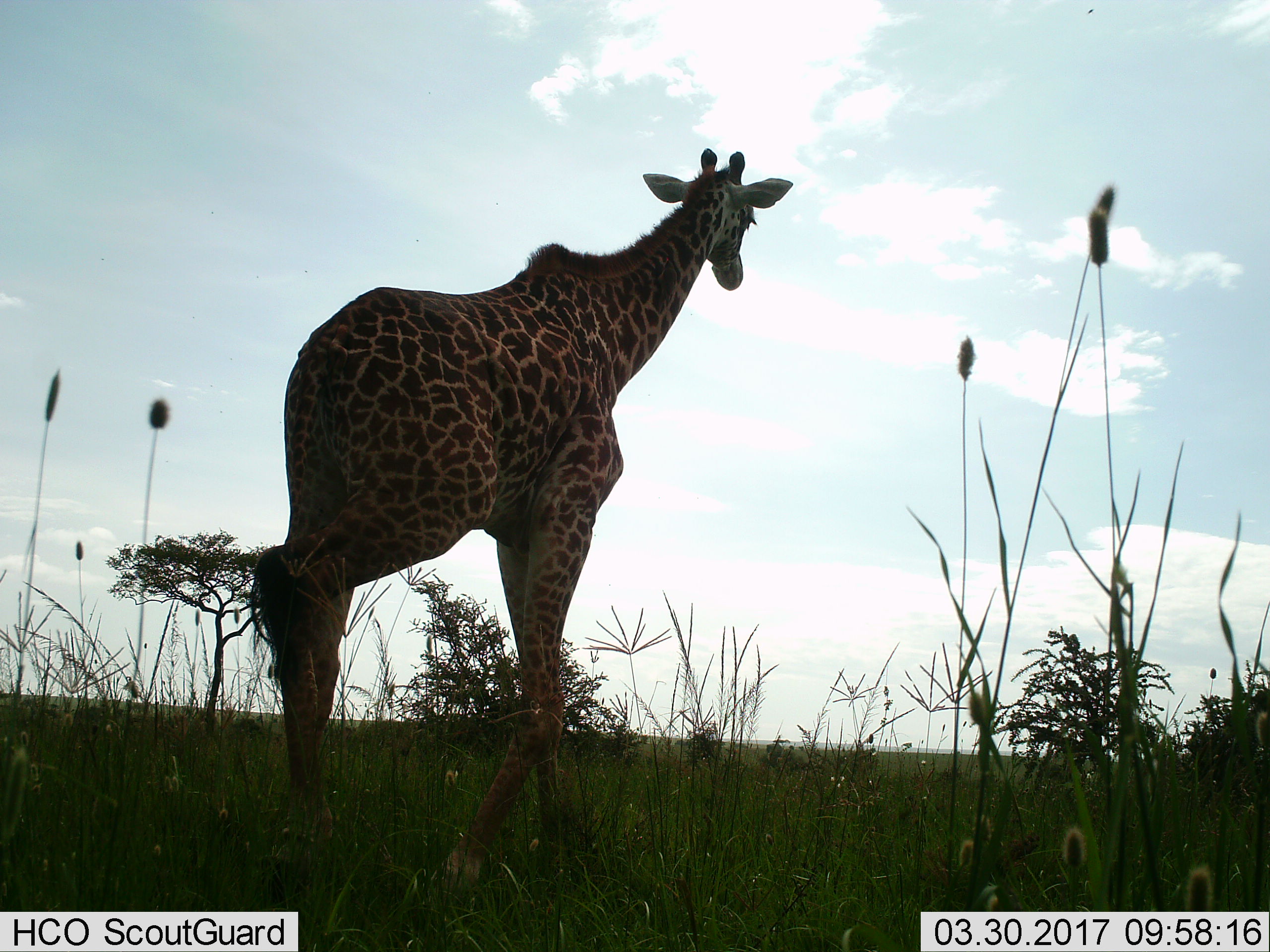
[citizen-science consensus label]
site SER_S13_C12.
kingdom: Animalia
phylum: Chordata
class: Mammalia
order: Artiodactyla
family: Giraffidae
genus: Giraffa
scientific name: Giraffa camelopardalis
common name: giraffe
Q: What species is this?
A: Giraffe (Giraffa camelopardalis).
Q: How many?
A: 1.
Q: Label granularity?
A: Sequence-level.